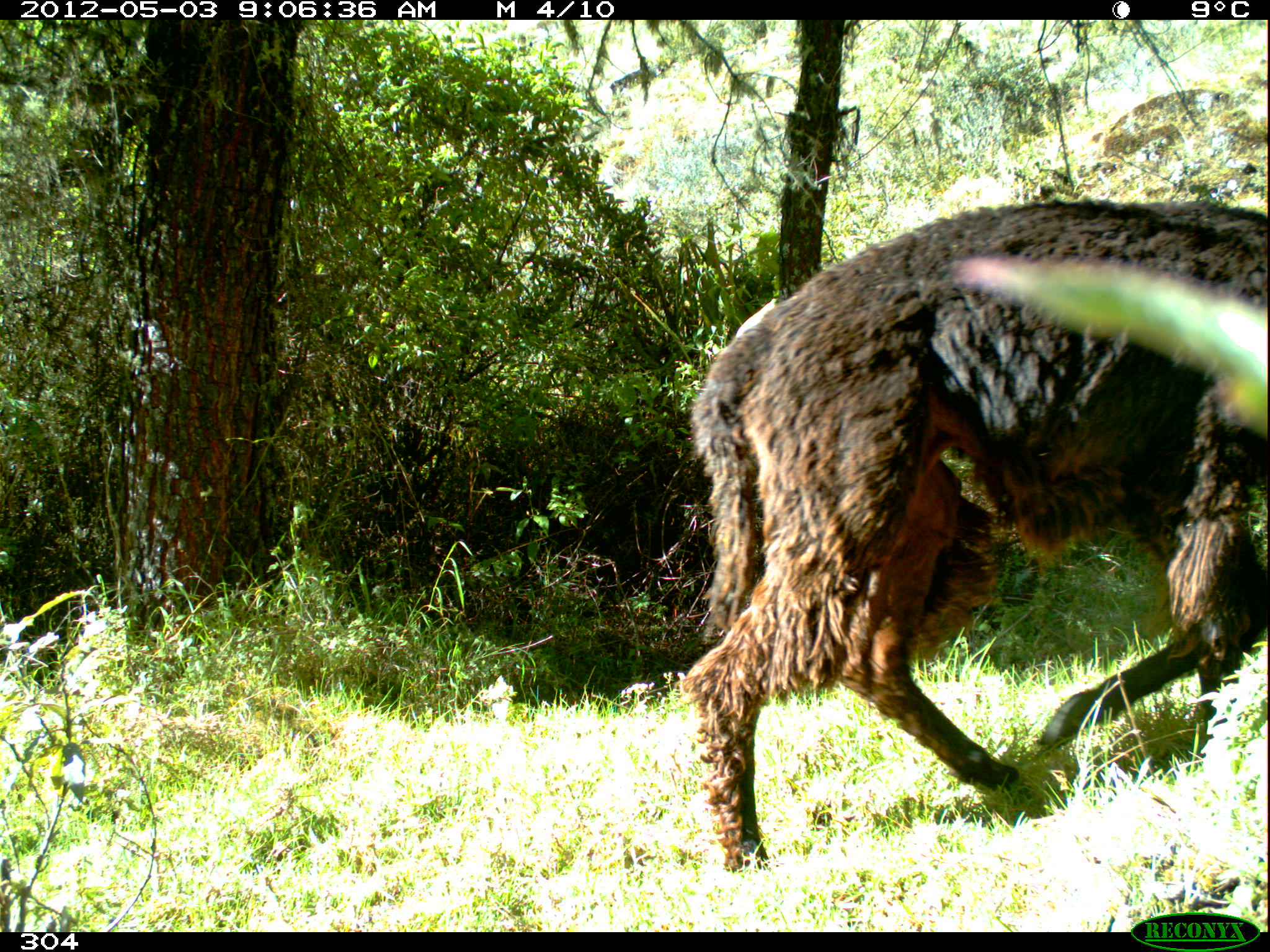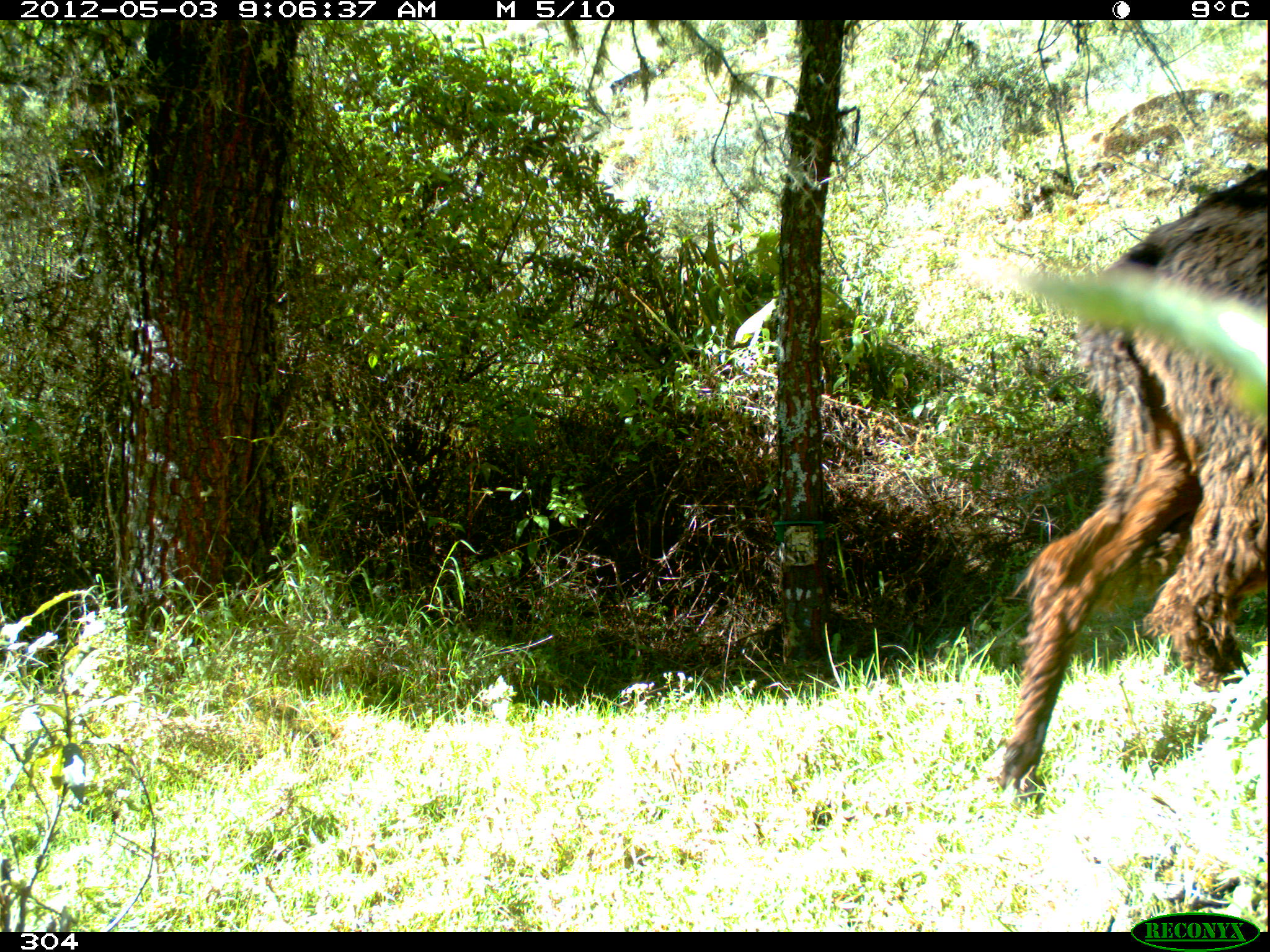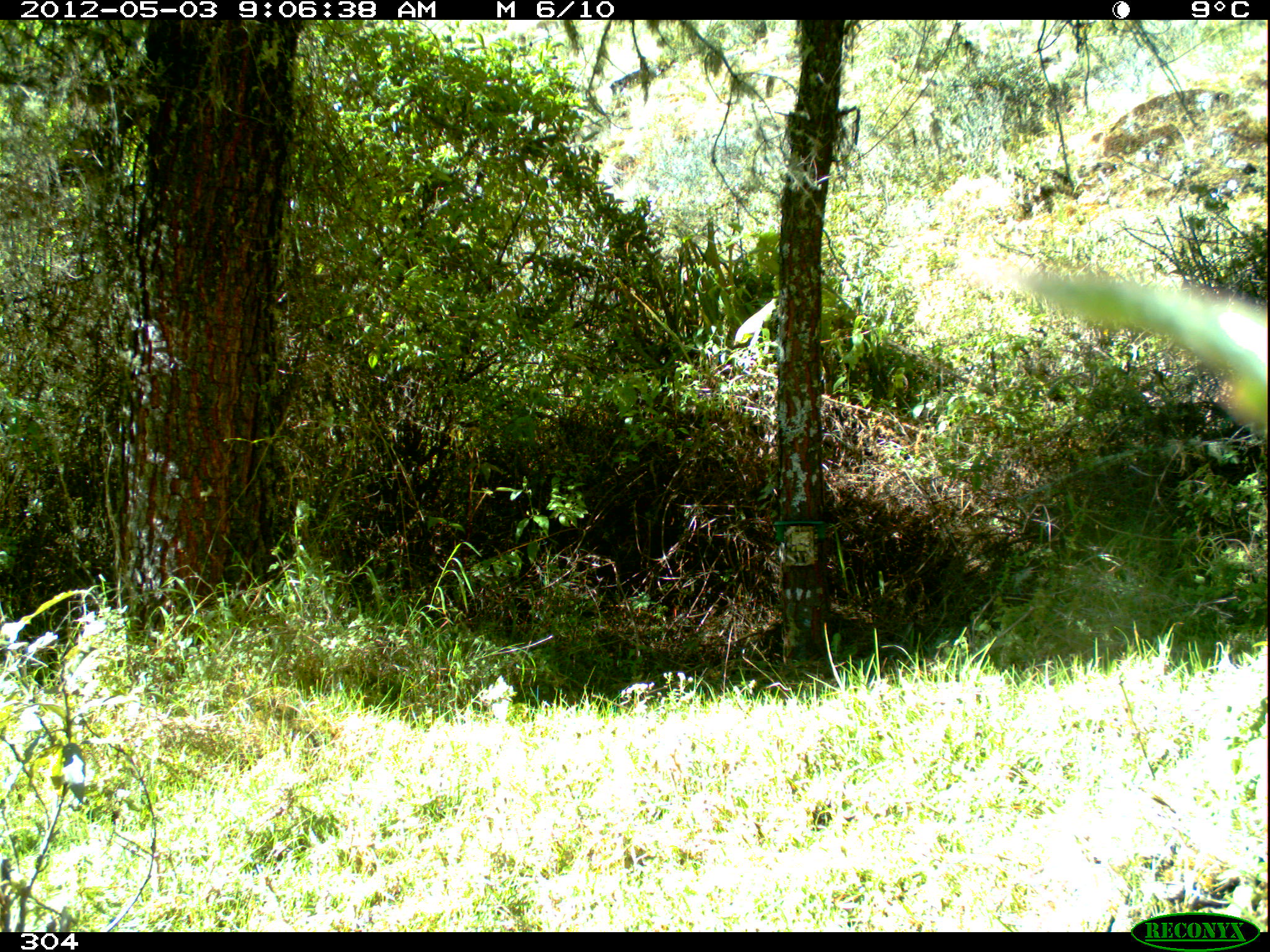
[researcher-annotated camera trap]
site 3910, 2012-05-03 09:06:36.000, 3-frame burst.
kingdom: Animalia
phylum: Chordata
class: Mammalia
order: Artiodactyla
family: Camelidae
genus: Vicugna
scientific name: Vicugna pacos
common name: alpaca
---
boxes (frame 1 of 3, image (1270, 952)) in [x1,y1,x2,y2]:
vicugna pacos: [678,194,1270,872]